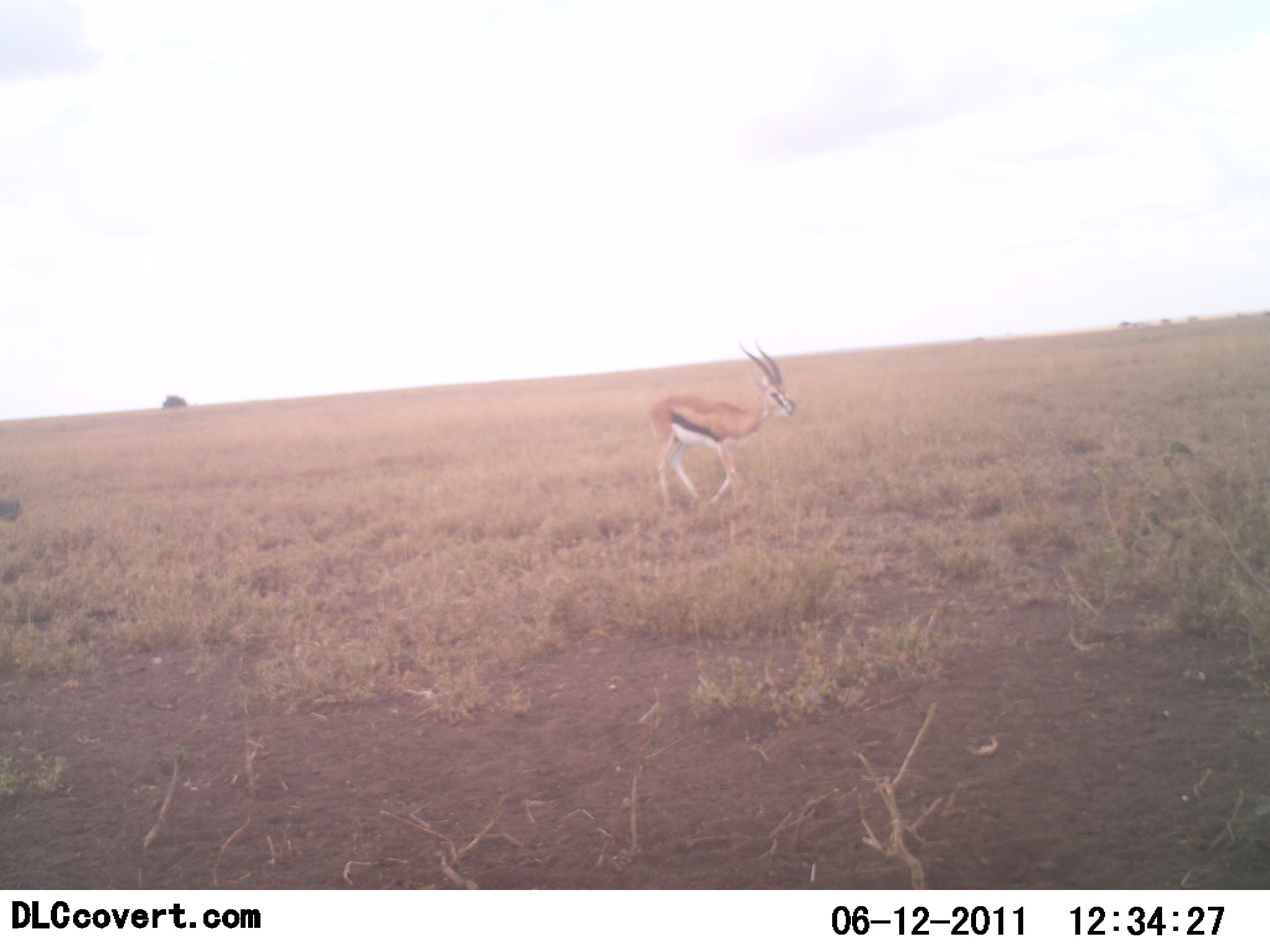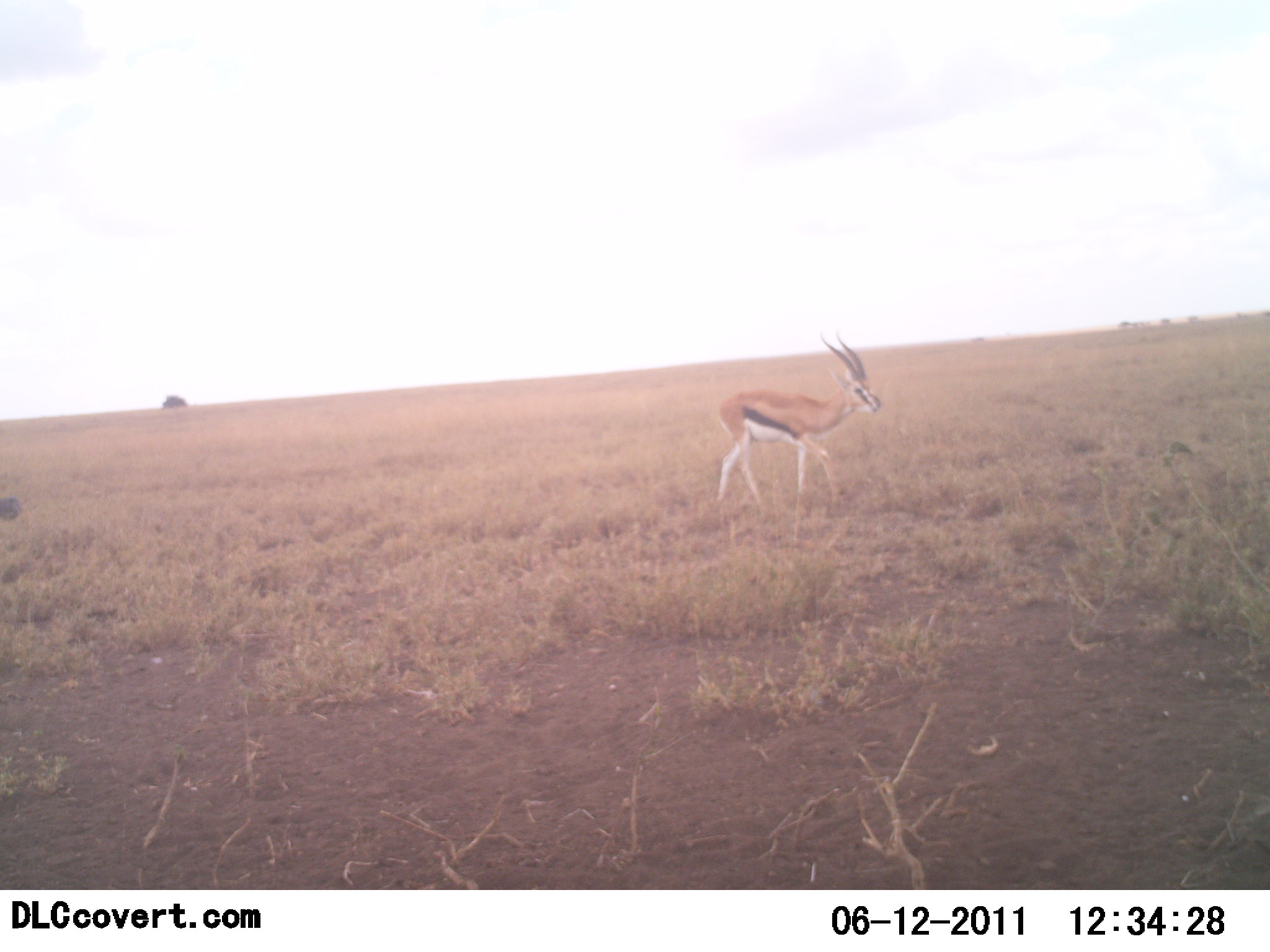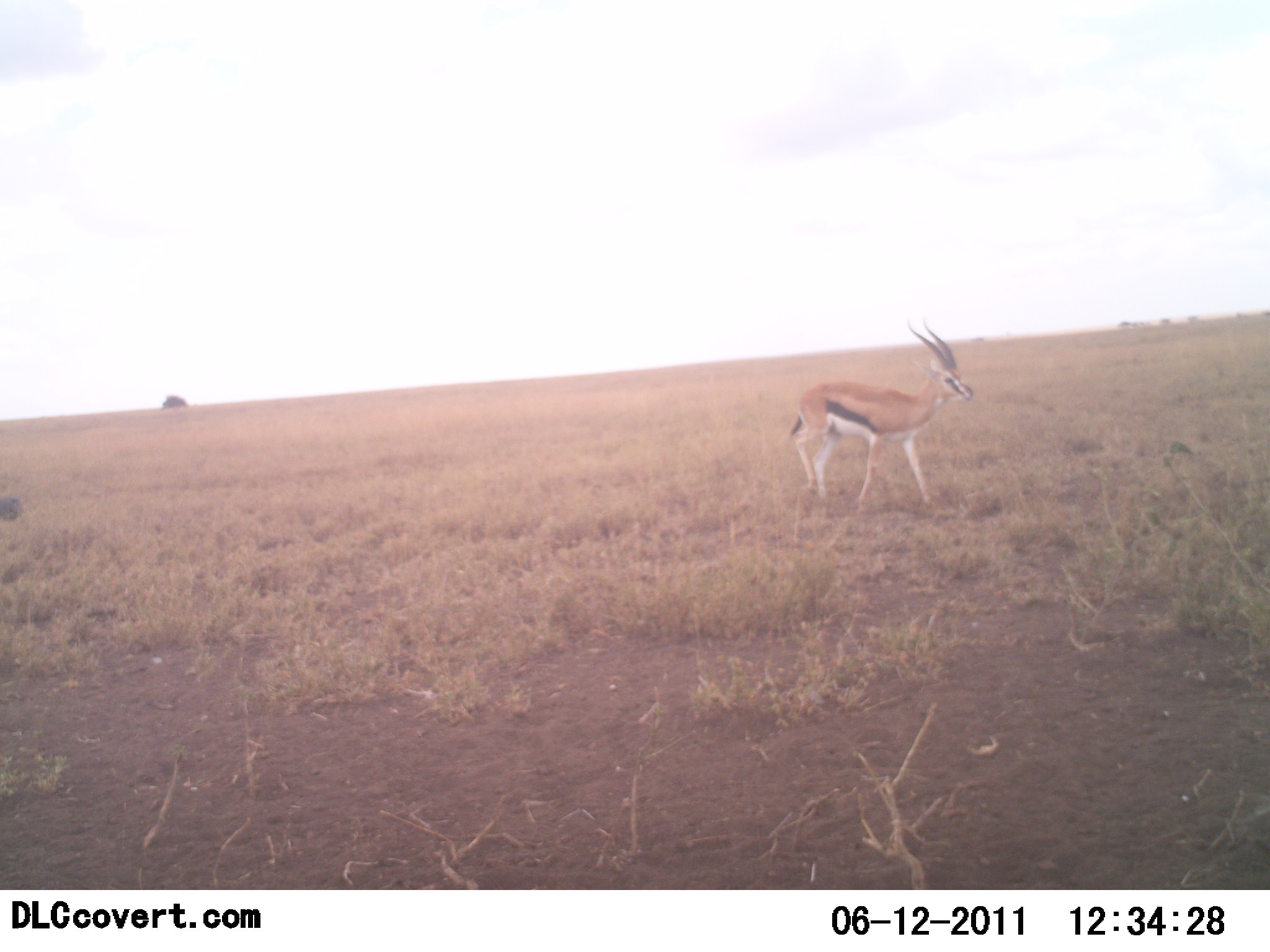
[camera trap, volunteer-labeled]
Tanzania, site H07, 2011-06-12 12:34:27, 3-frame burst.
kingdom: Animalia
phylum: Chordata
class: Mammalia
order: Artiodactyla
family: Bovidae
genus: Eudorcas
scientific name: Eudorcas thomsonii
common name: thomson's gazelle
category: gazellethomsons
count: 1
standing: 0%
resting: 0%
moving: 100%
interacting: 0%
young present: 0%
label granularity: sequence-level